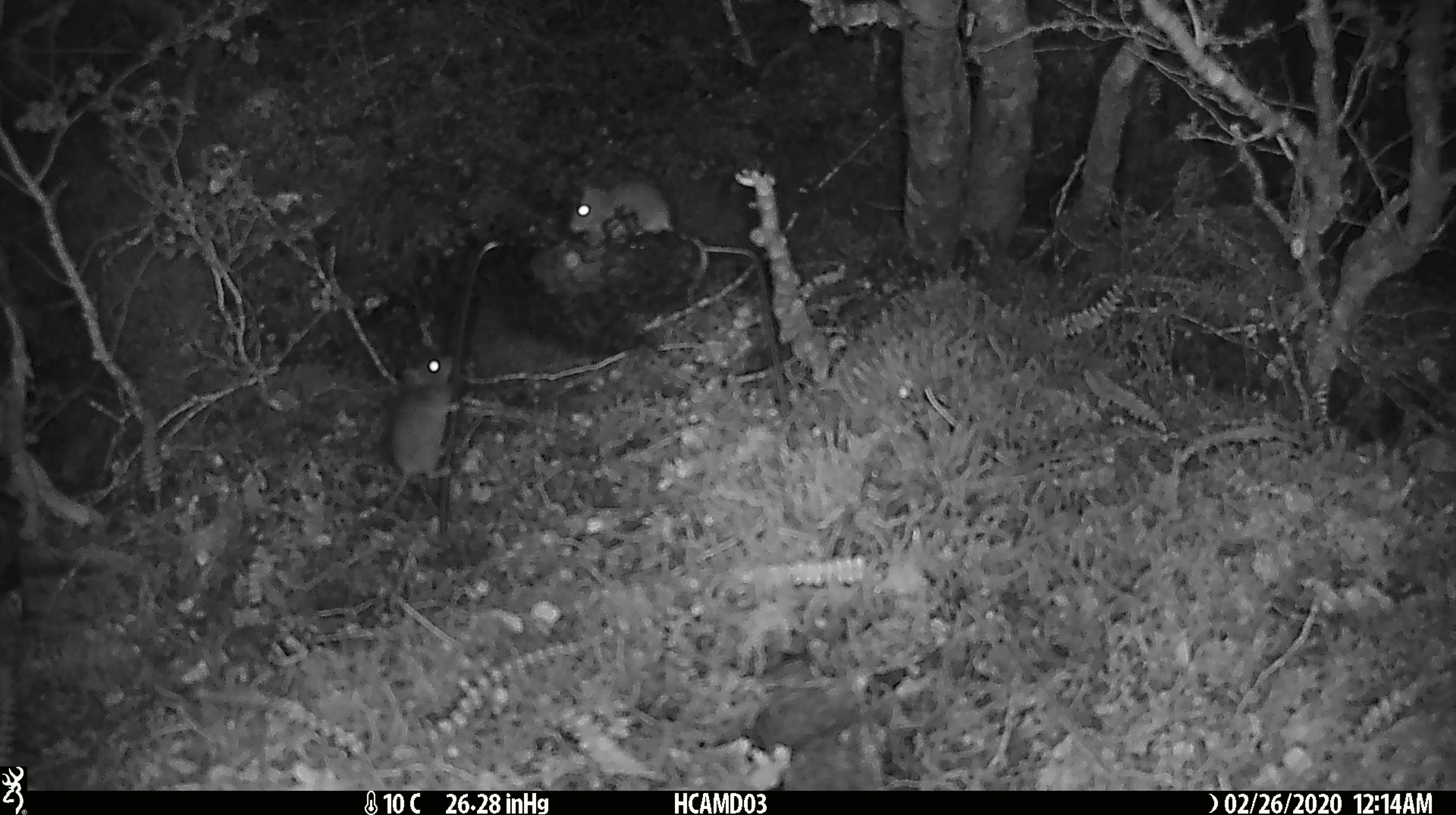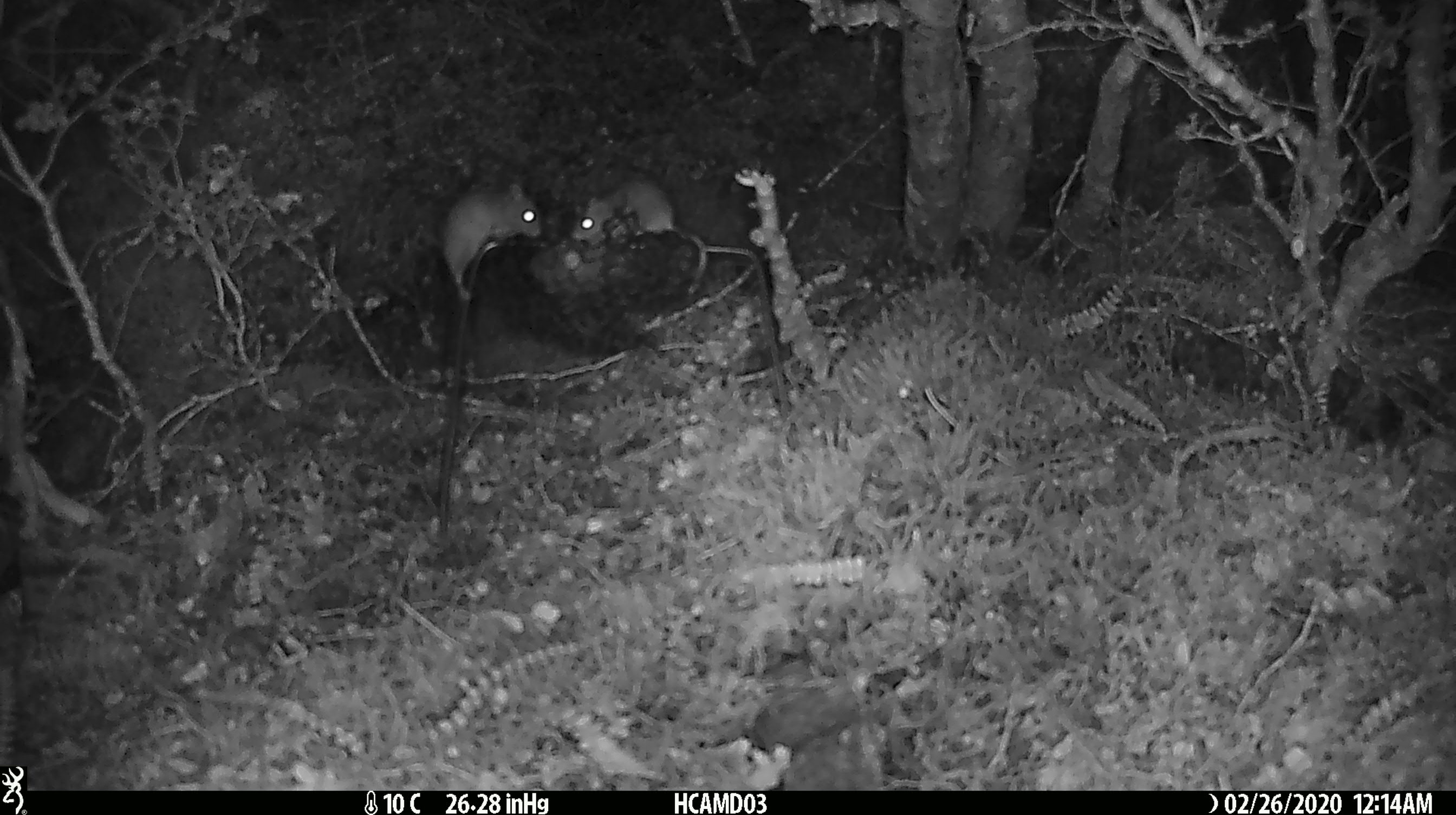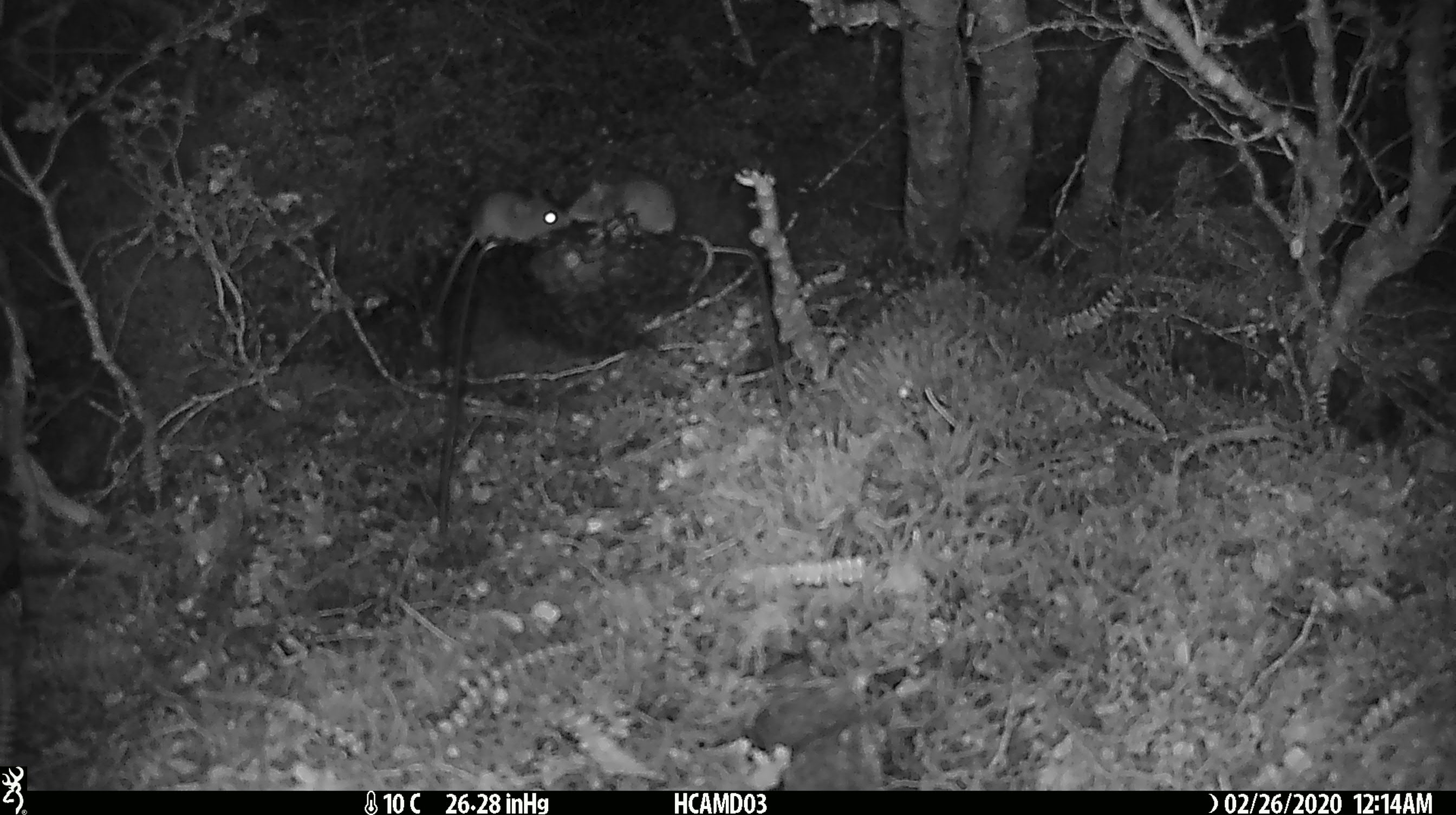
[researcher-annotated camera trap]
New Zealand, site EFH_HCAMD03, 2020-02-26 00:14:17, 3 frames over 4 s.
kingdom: Animalia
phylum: Chordata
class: Mammalia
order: Rodentia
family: Muridae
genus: Mus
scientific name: Mus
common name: mouse